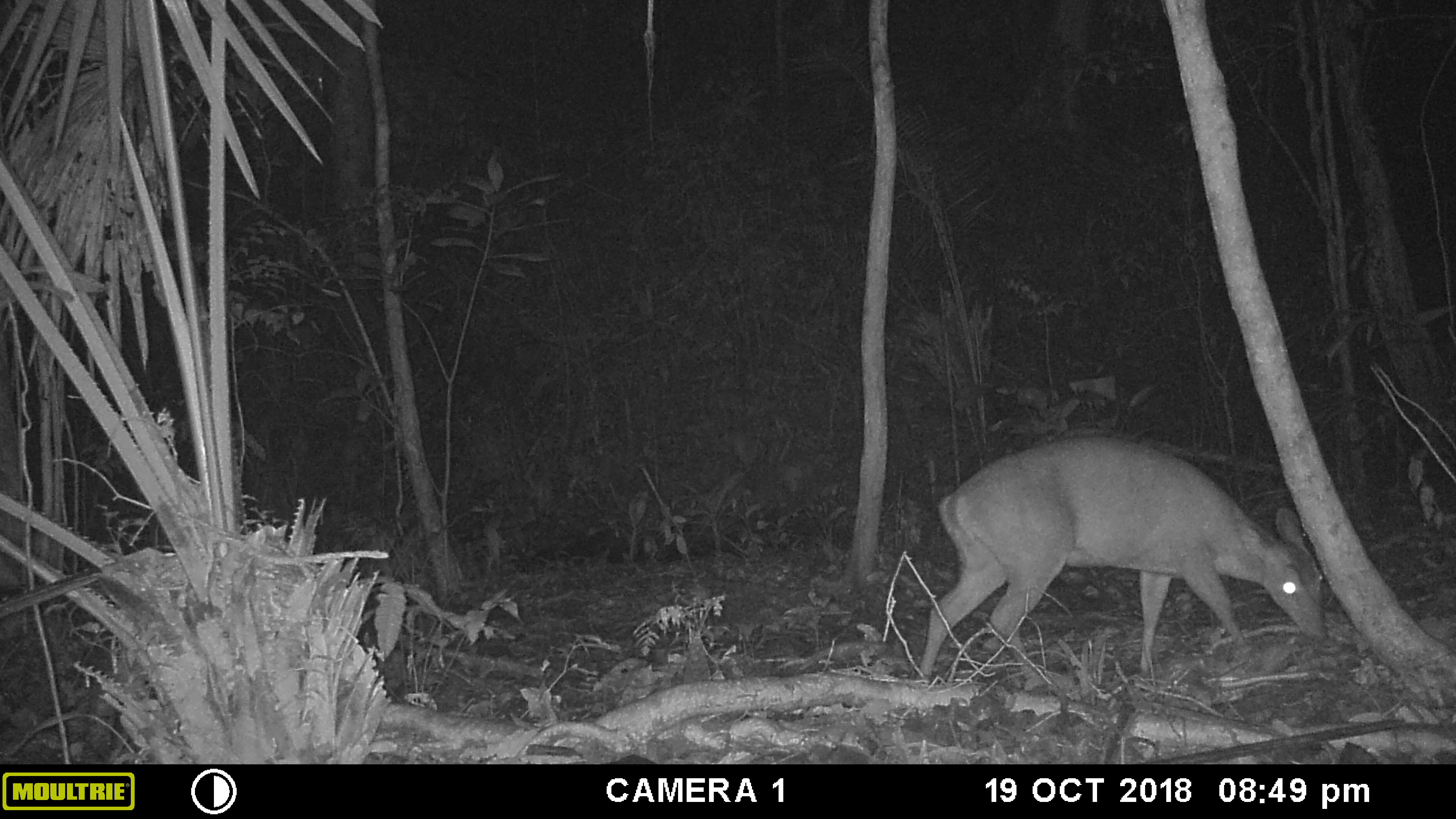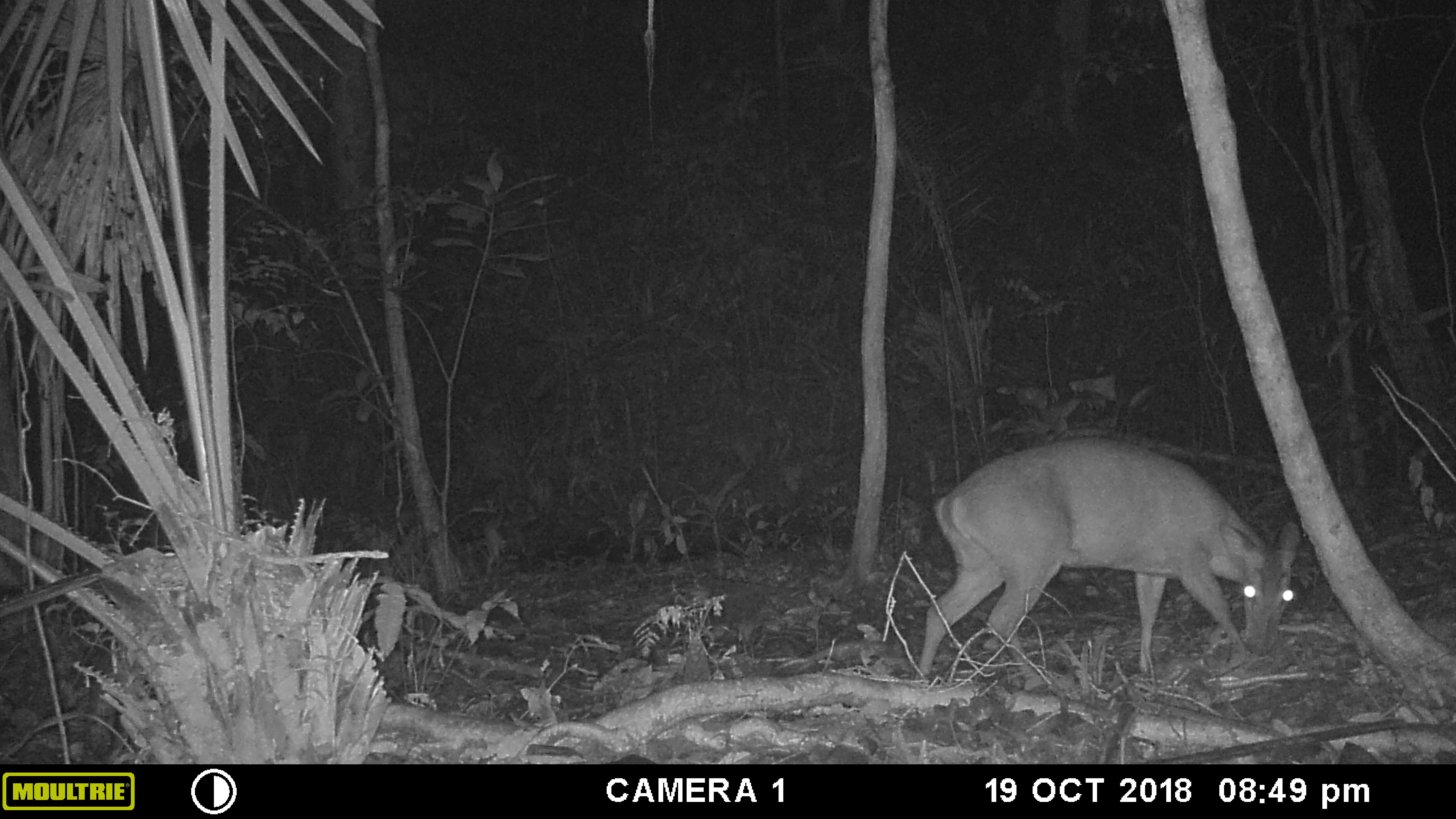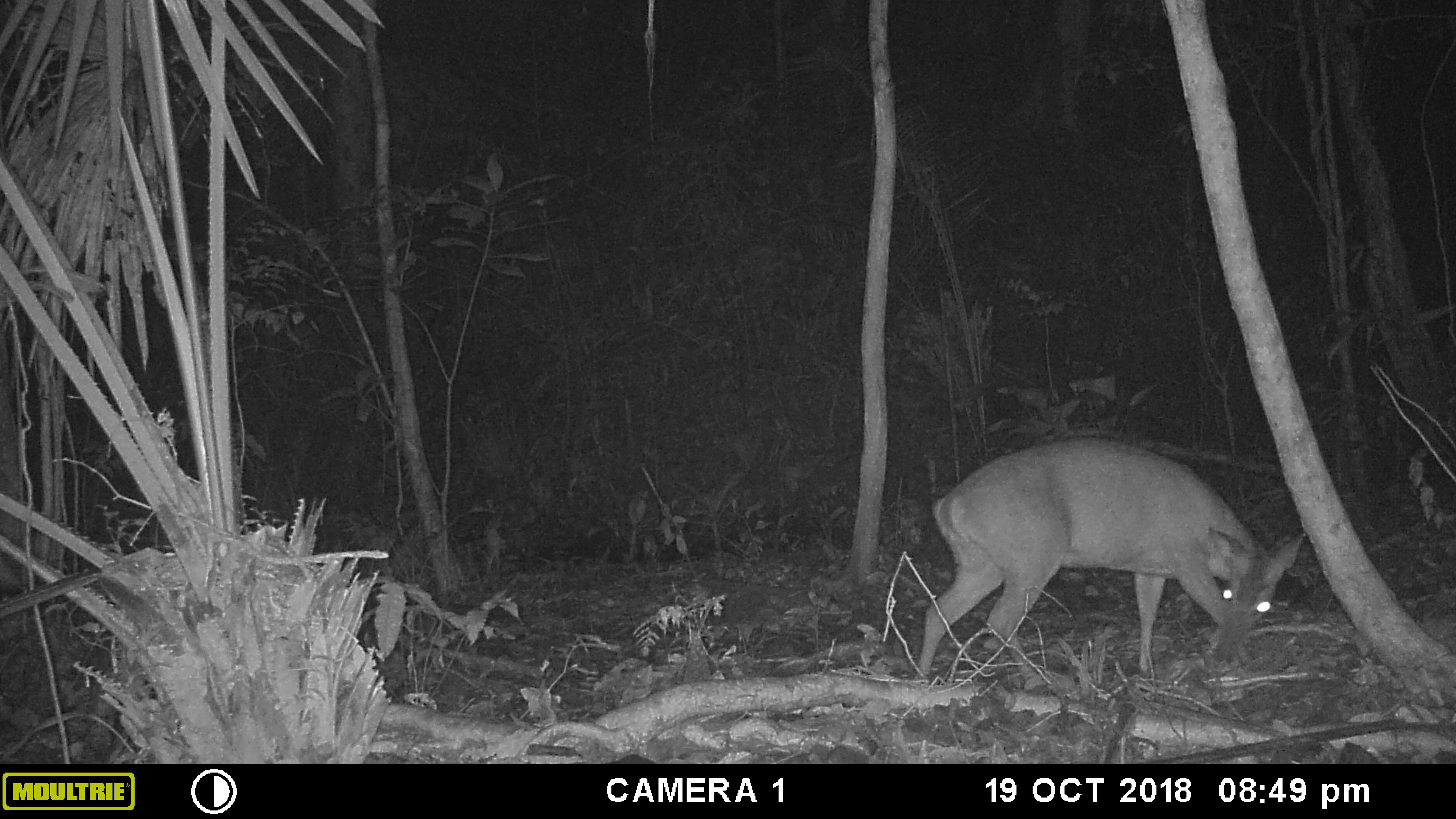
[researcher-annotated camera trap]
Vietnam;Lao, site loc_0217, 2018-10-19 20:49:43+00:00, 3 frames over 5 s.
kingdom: Animalia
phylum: Chordata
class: Mammalia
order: Artiodactyla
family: Cervidae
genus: Muntiacus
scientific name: Muntiacus vuquangensis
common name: large-antlered muntjac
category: large antlered muntjac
Large antlered muntjac (large-antlered muntjac) (Muntiacus vuquangensis). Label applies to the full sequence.